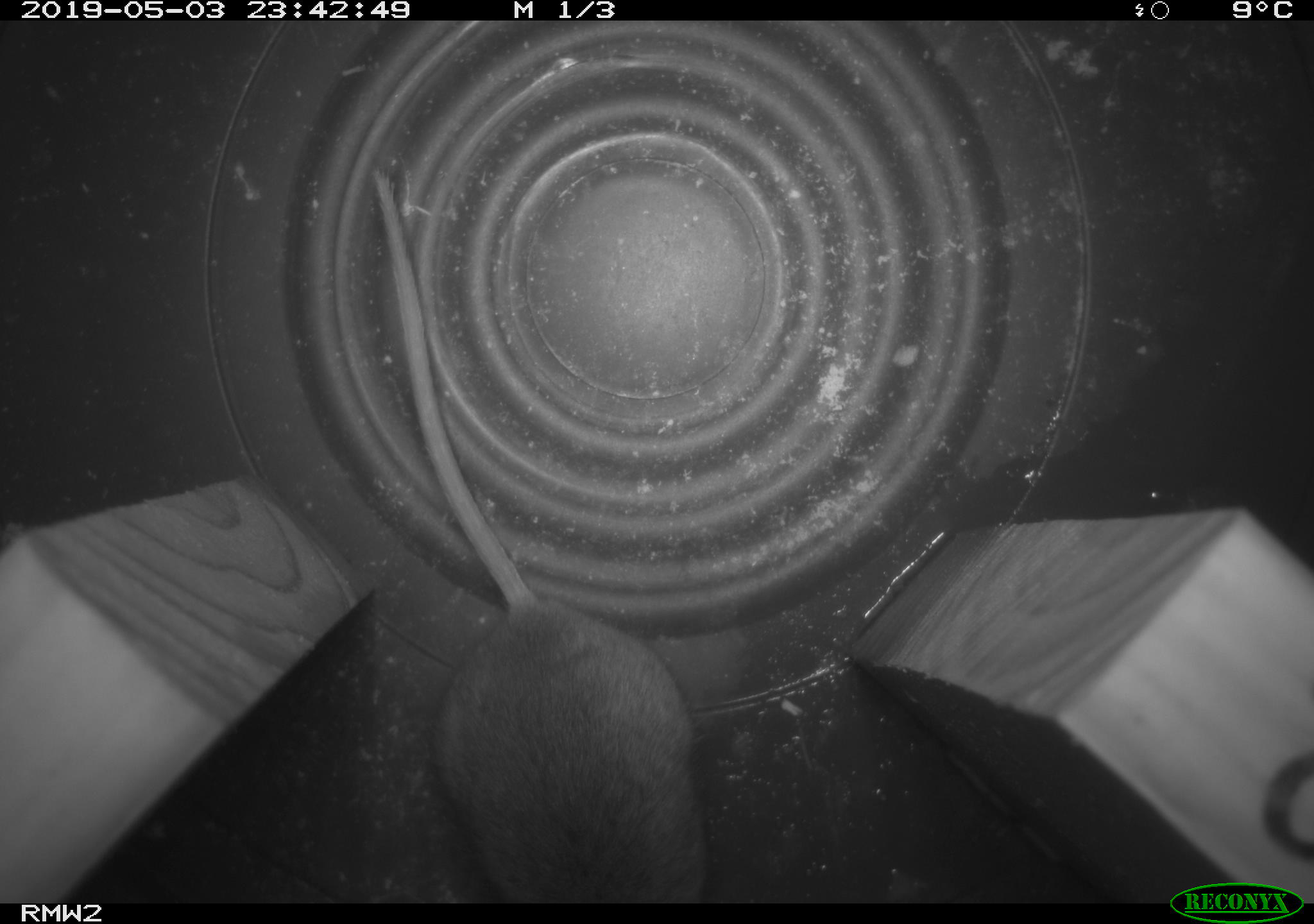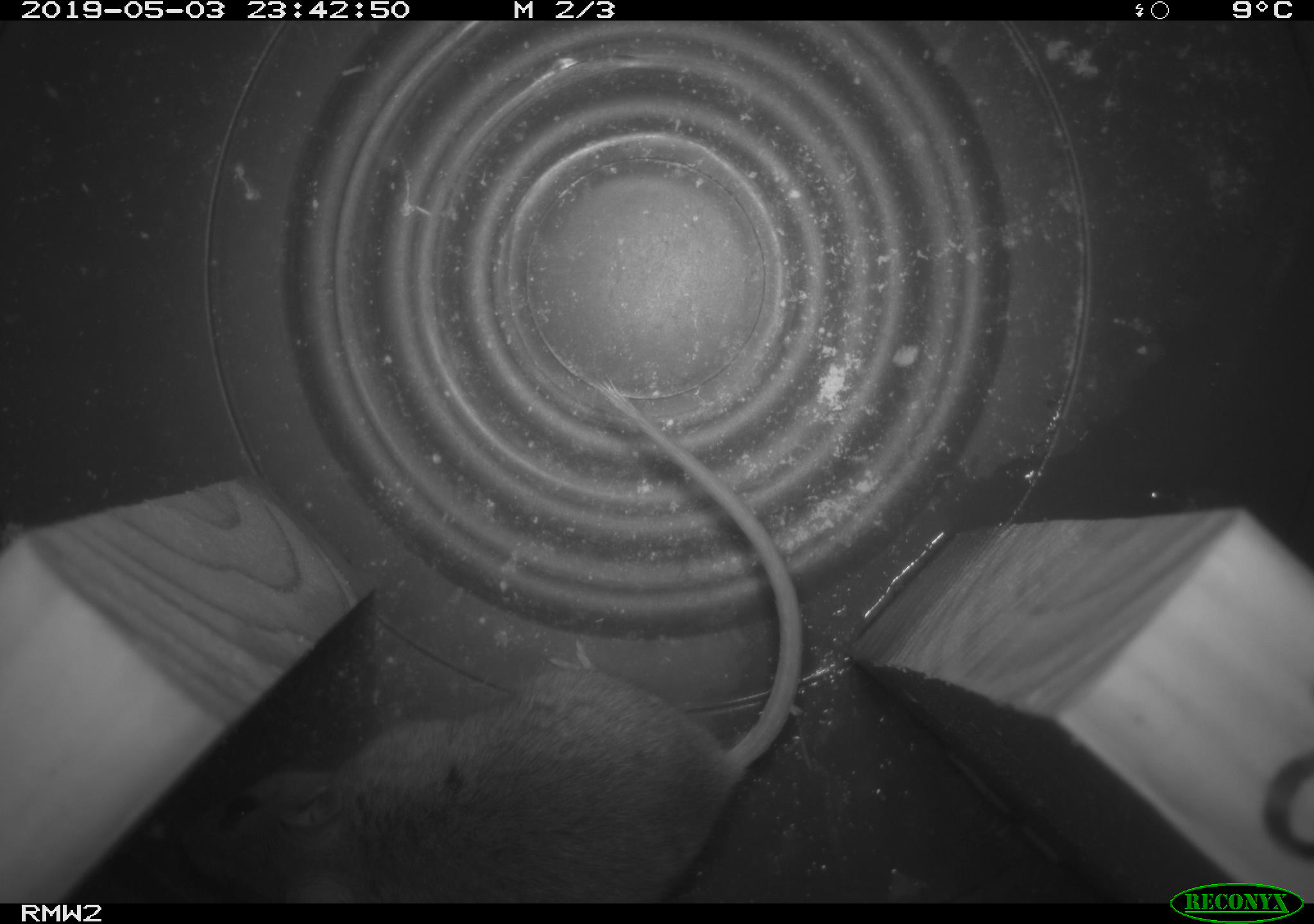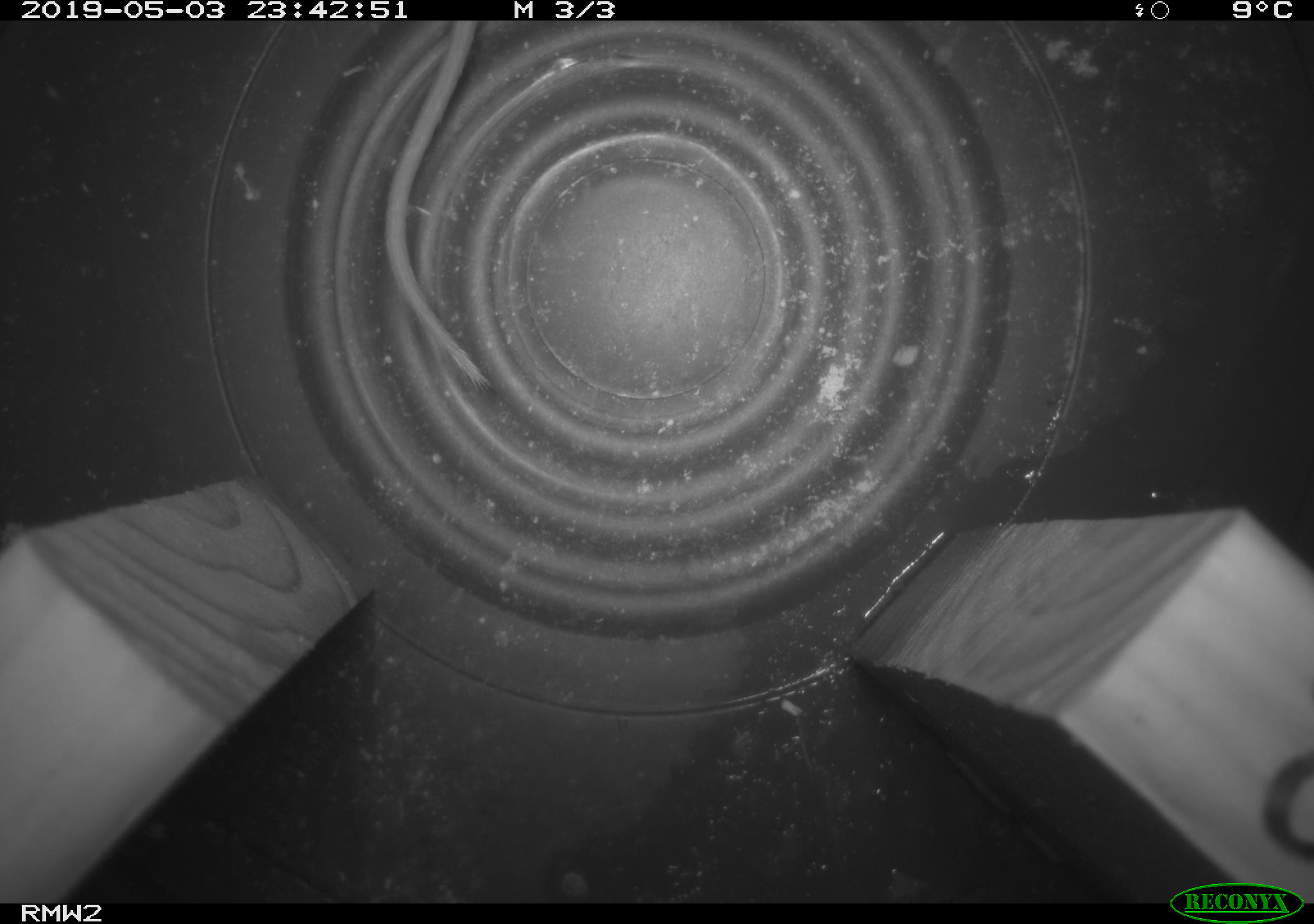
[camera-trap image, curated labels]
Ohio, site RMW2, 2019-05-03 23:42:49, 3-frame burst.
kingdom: Animalia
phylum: Chordata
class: Mammalia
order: Rodentia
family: Cricetidae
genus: Peromyscus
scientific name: Peromyscus leucopus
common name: white-footed mouse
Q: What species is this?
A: White-footed mouse (Peromyscus leucopus).